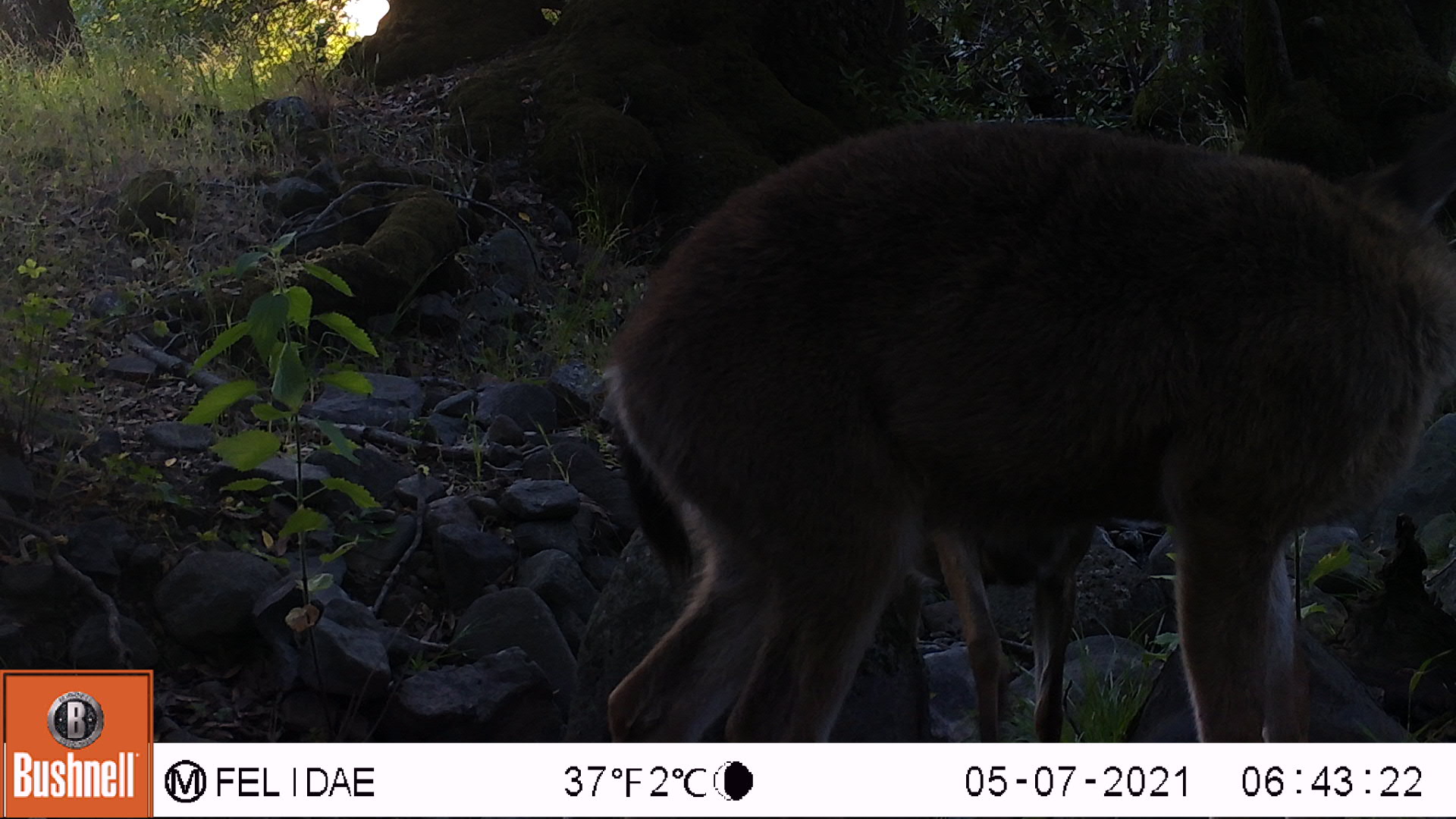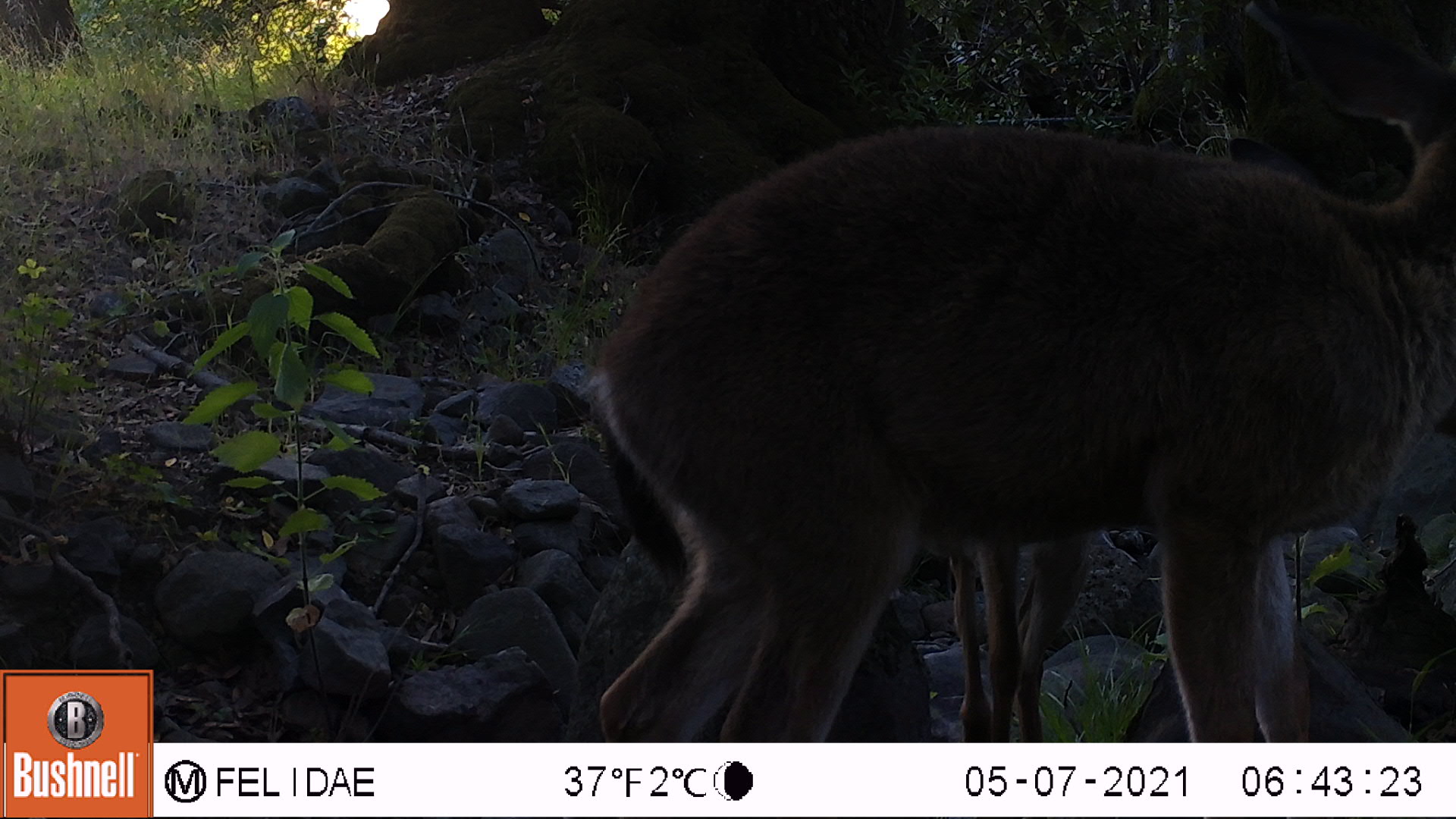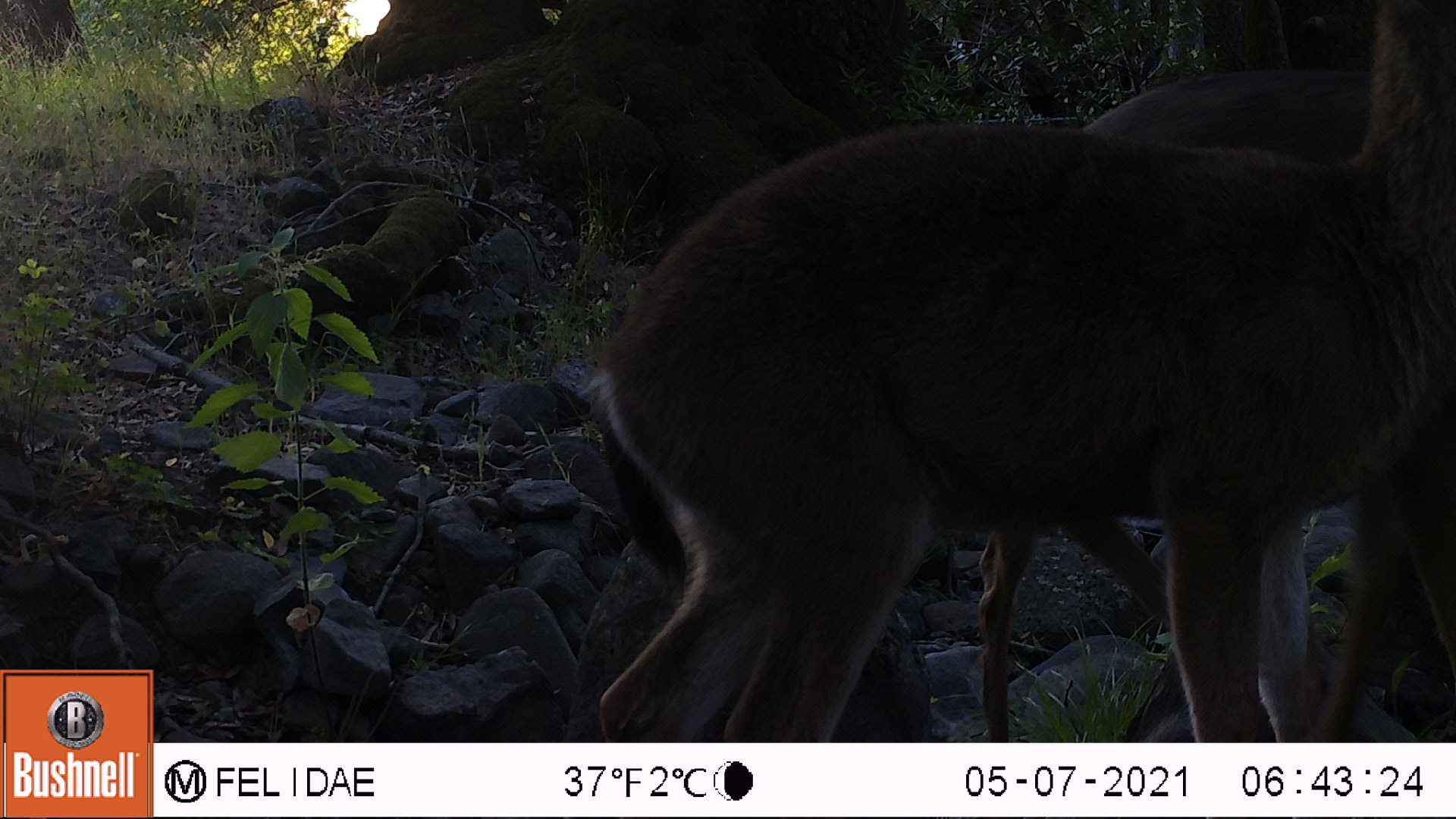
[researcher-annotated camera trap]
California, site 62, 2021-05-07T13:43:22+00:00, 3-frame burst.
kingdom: Animalia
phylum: Chordata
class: Mammalia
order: Artiodactyla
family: Cervidae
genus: Odocoileus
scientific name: Odocoileus hemionus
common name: mule deer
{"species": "mule deer (Odocoileus hemionus)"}